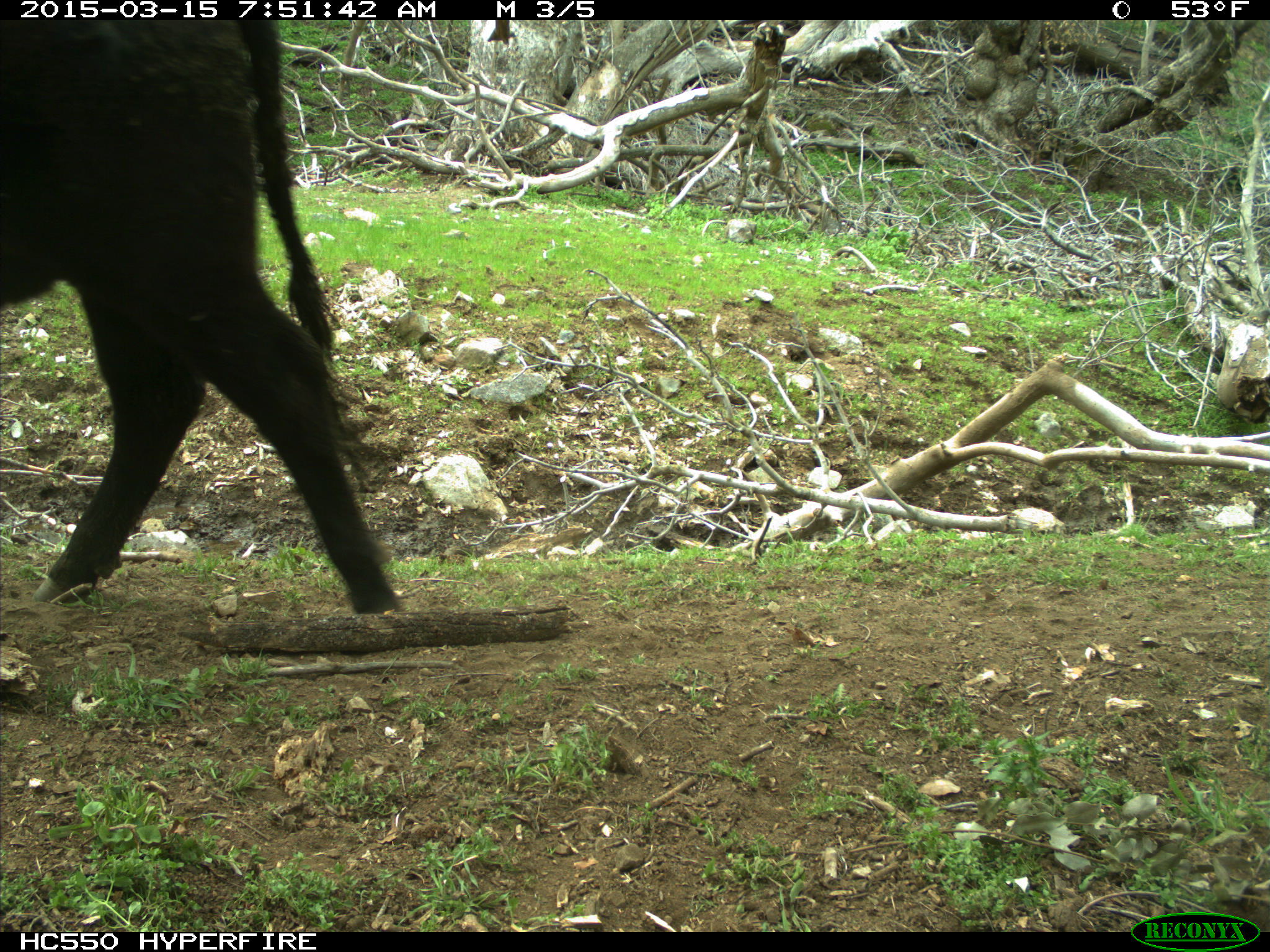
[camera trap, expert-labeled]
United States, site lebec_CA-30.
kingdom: Animalia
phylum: Chordata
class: Mammalia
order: Artiodactyla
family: Bovidae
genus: Bos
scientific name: Bos taurus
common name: domestic cow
Bos taurus (domestic cow).